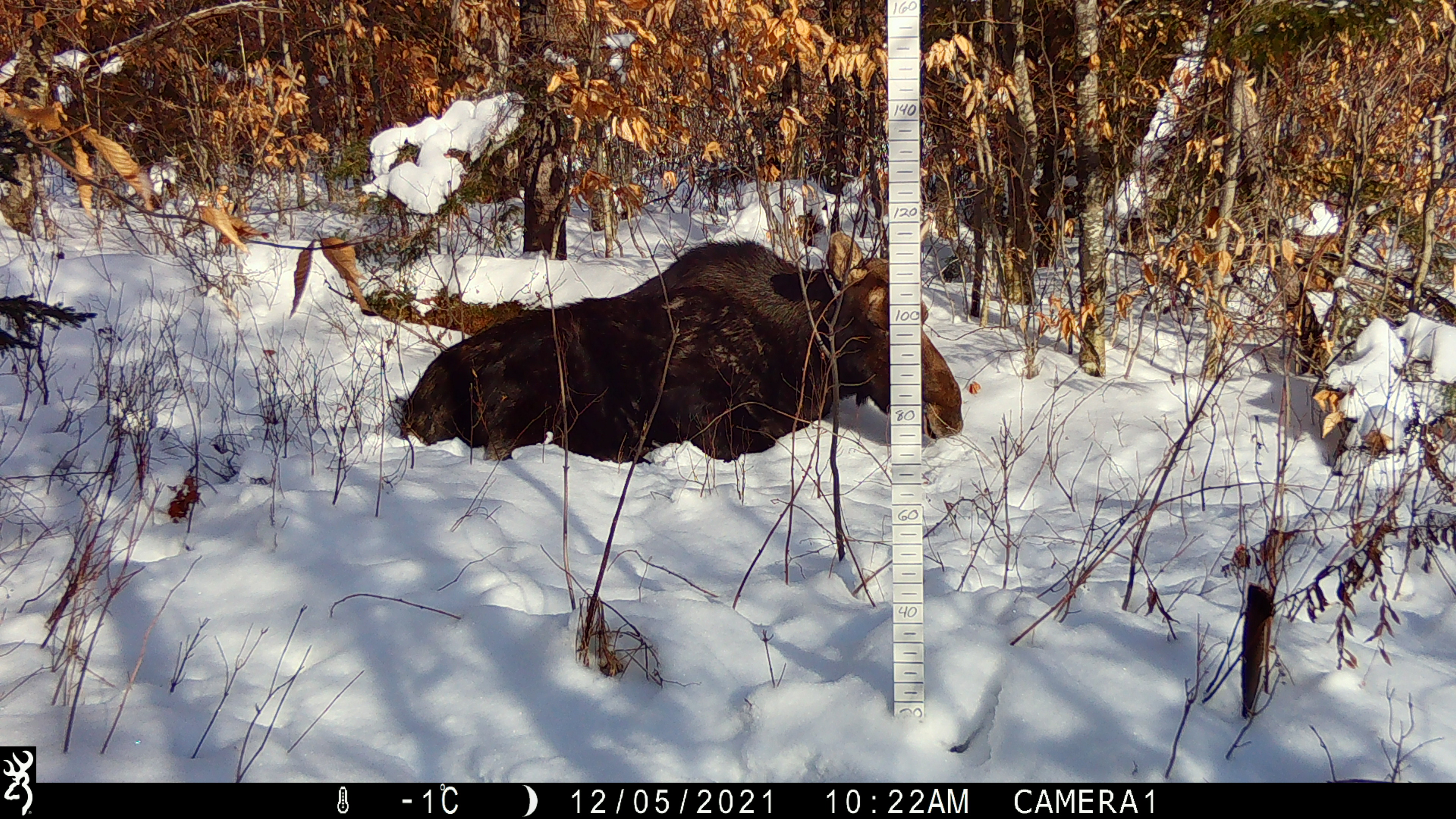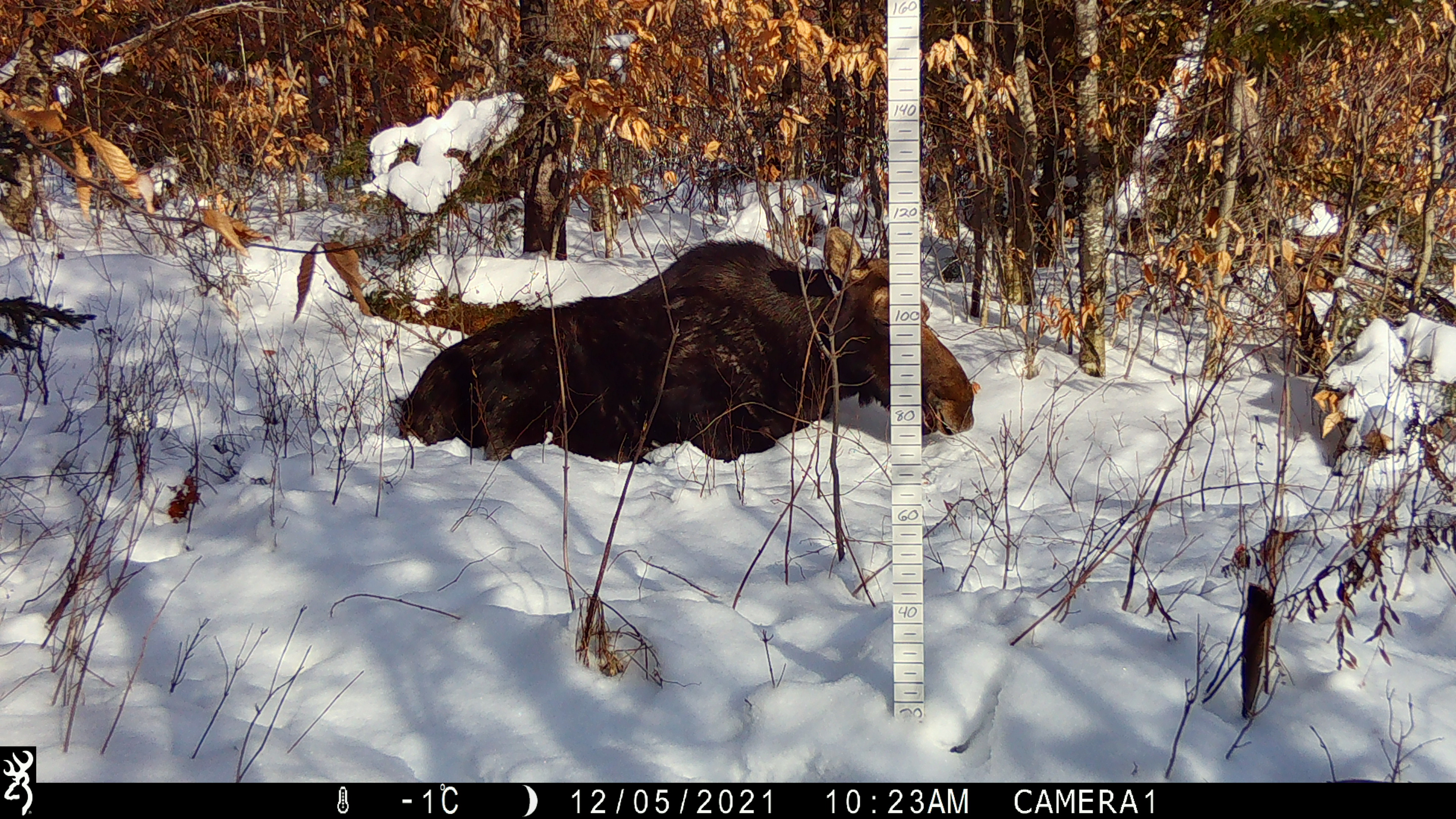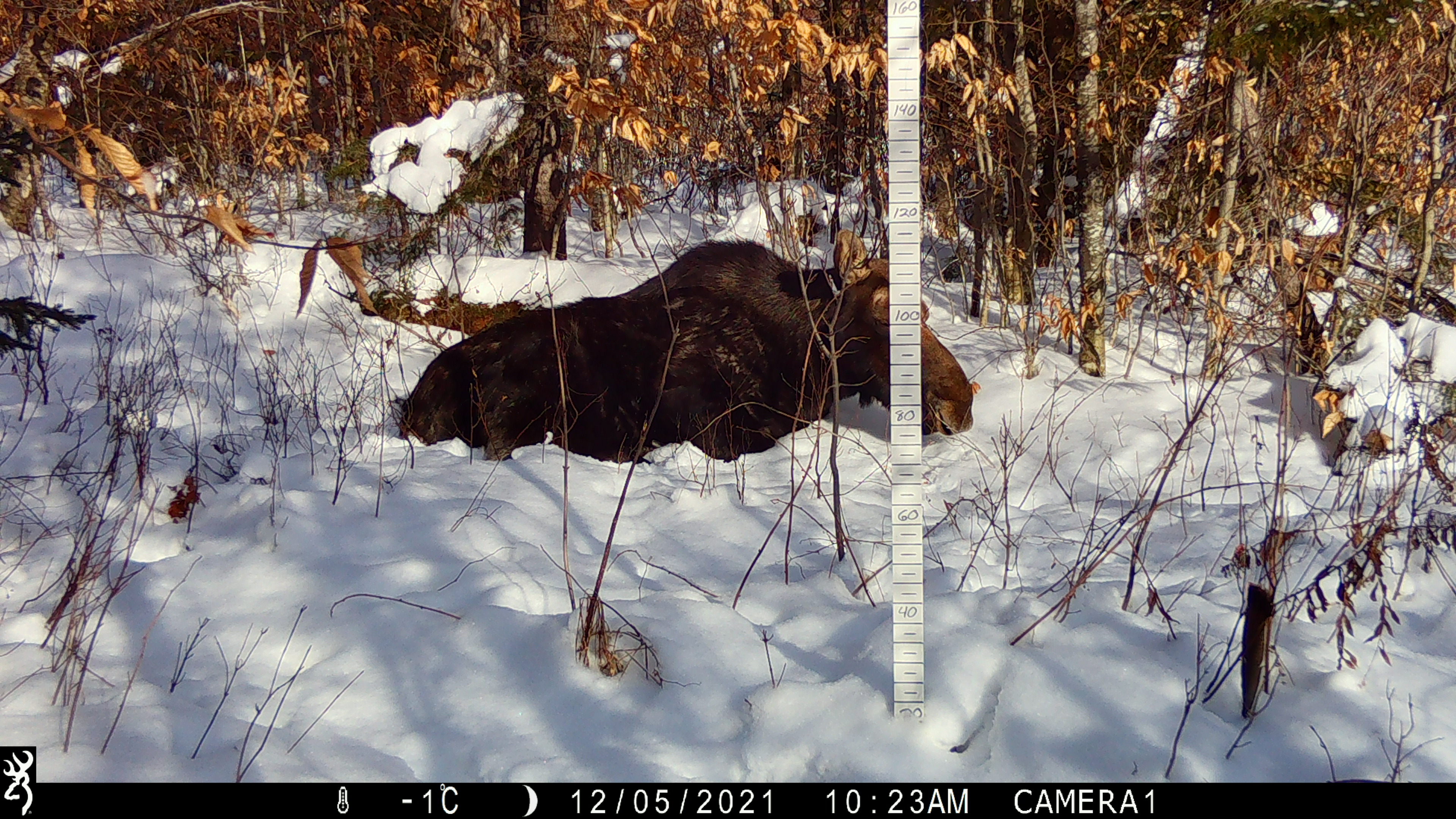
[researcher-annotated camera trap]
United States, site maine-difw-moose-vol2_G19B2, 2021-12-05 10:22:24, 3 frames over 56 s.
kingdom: Animalia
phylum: Chordata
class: Mammalia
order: Artiodactyla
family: Cervidae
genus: Alces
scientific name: Alces alces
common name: moose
Moose (Alces alces).